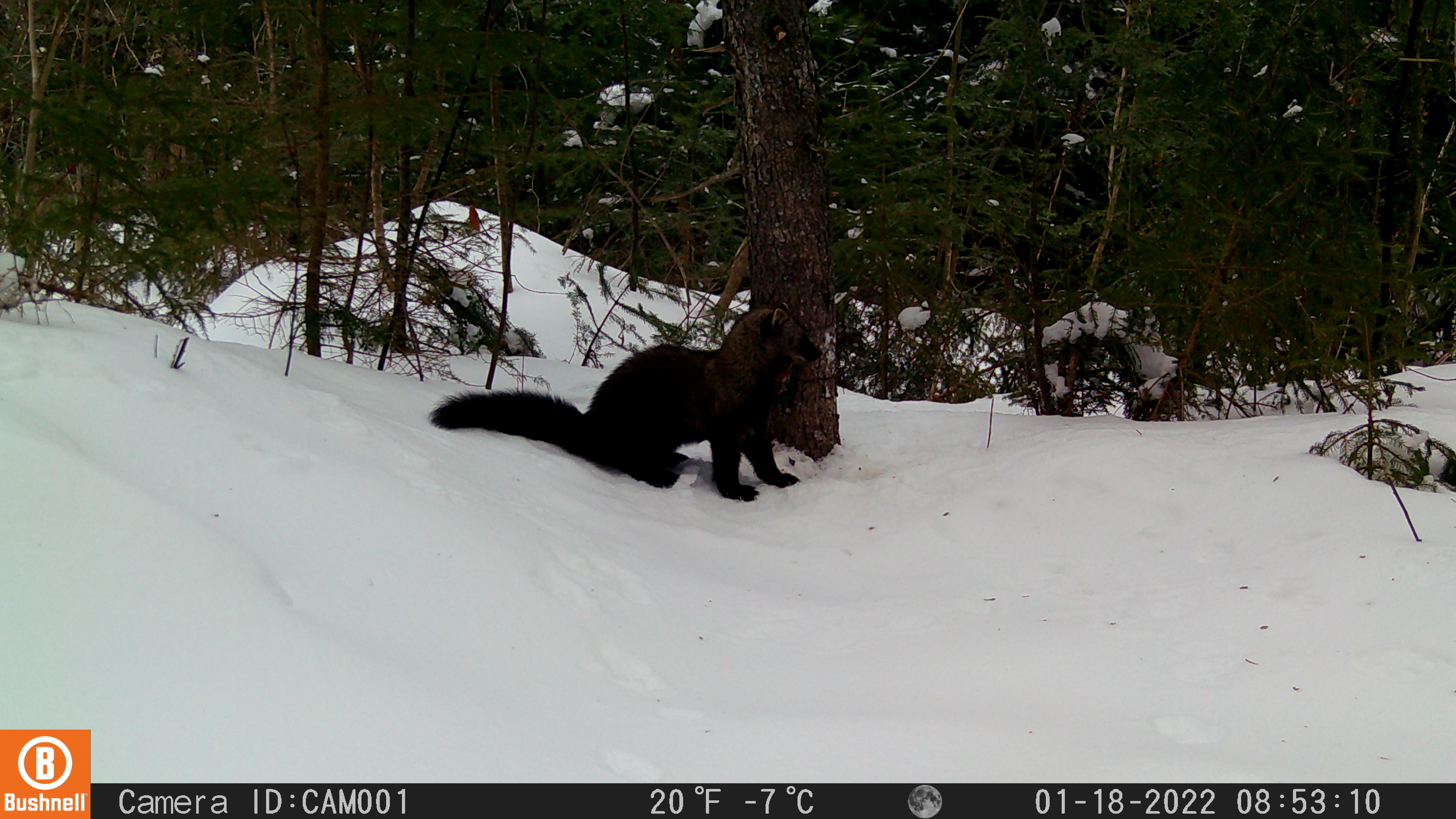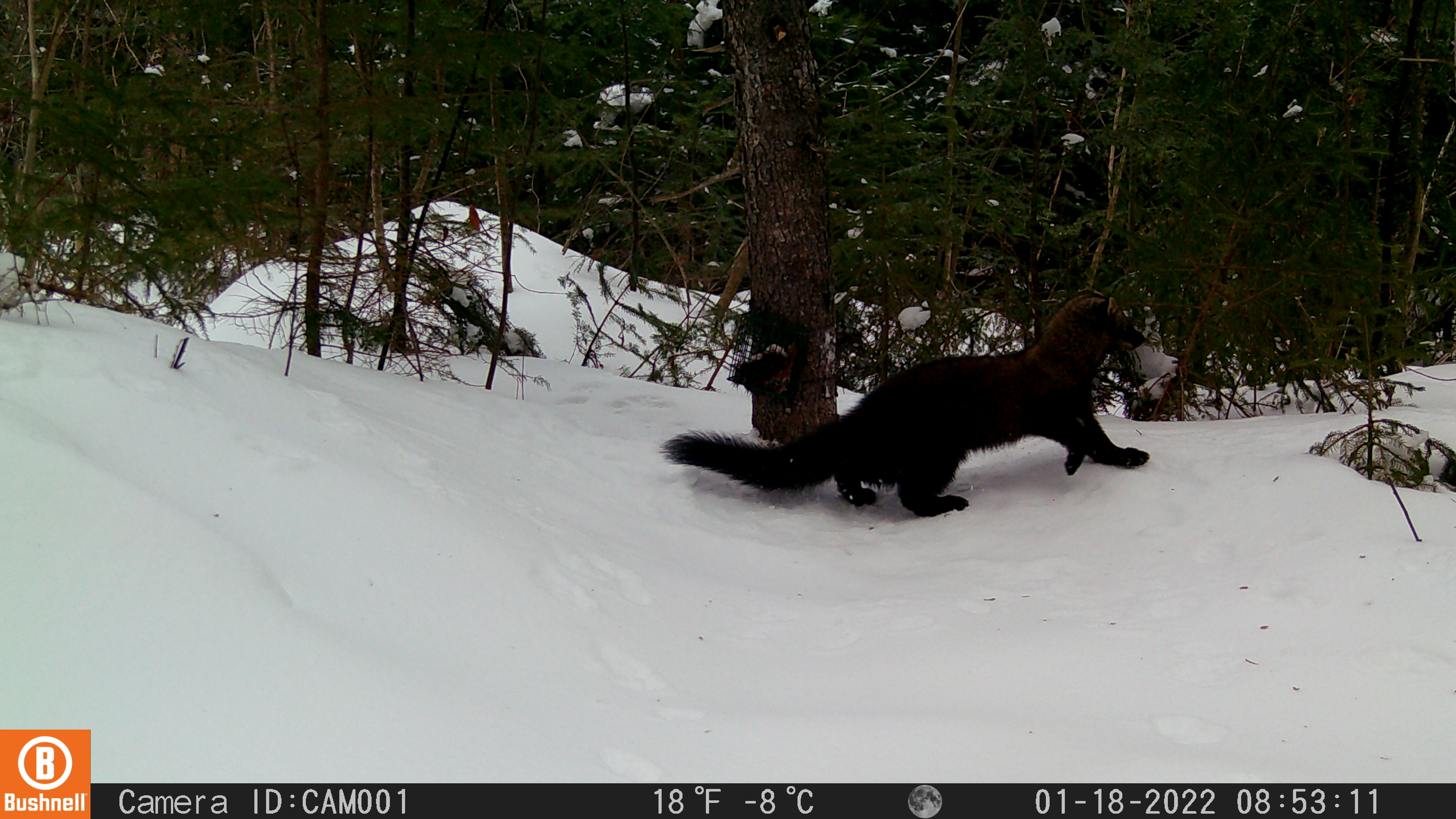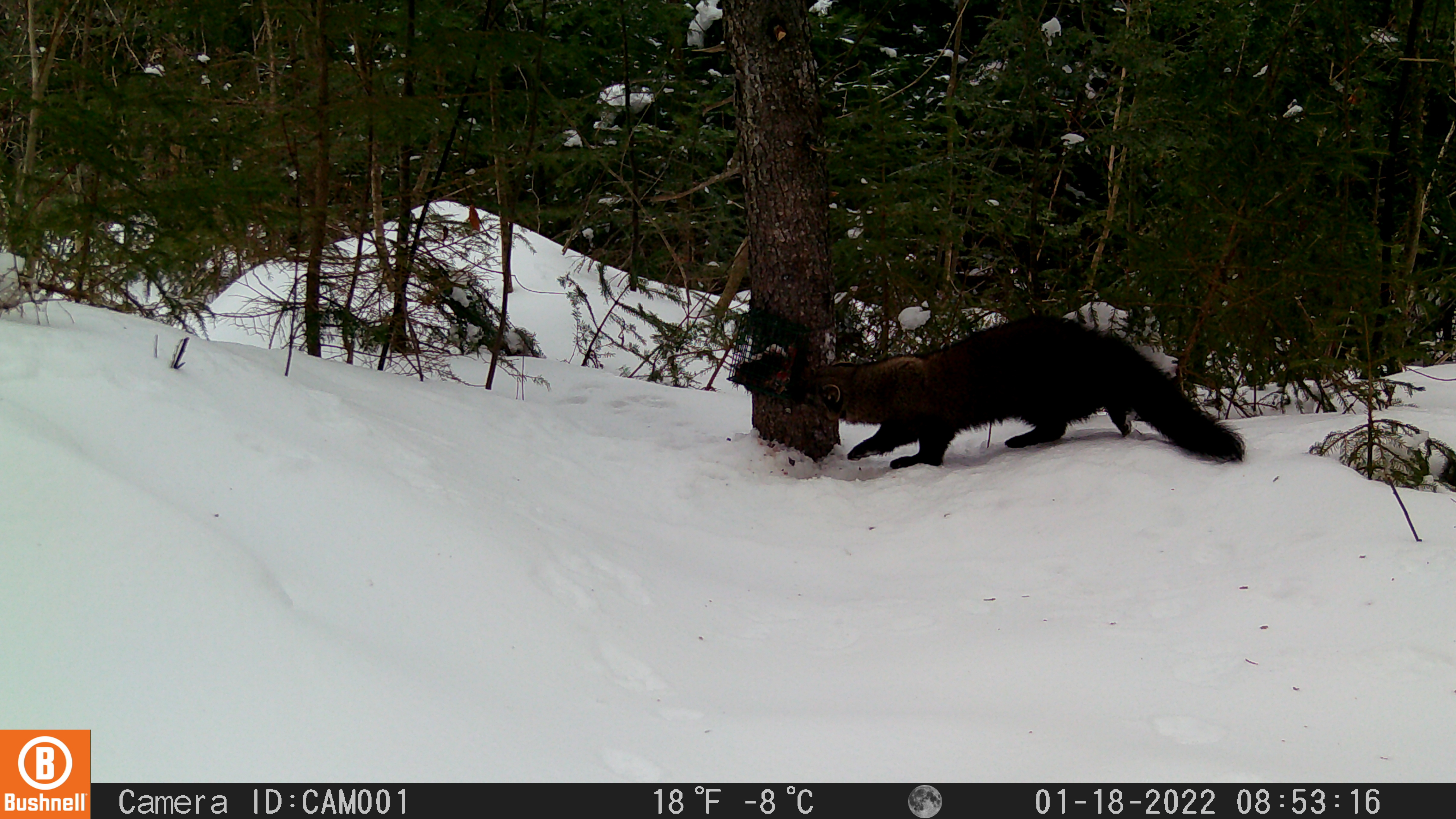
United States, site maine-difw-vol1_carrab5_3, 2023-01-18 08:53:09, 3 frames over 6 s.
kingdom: Animalia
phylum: Chordata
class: Mammalia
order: Carnivora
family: Mustelidae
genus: Pekania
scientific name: Pekania pennanti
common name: fisher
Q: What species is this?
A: Fisher (Pekania pennanti).